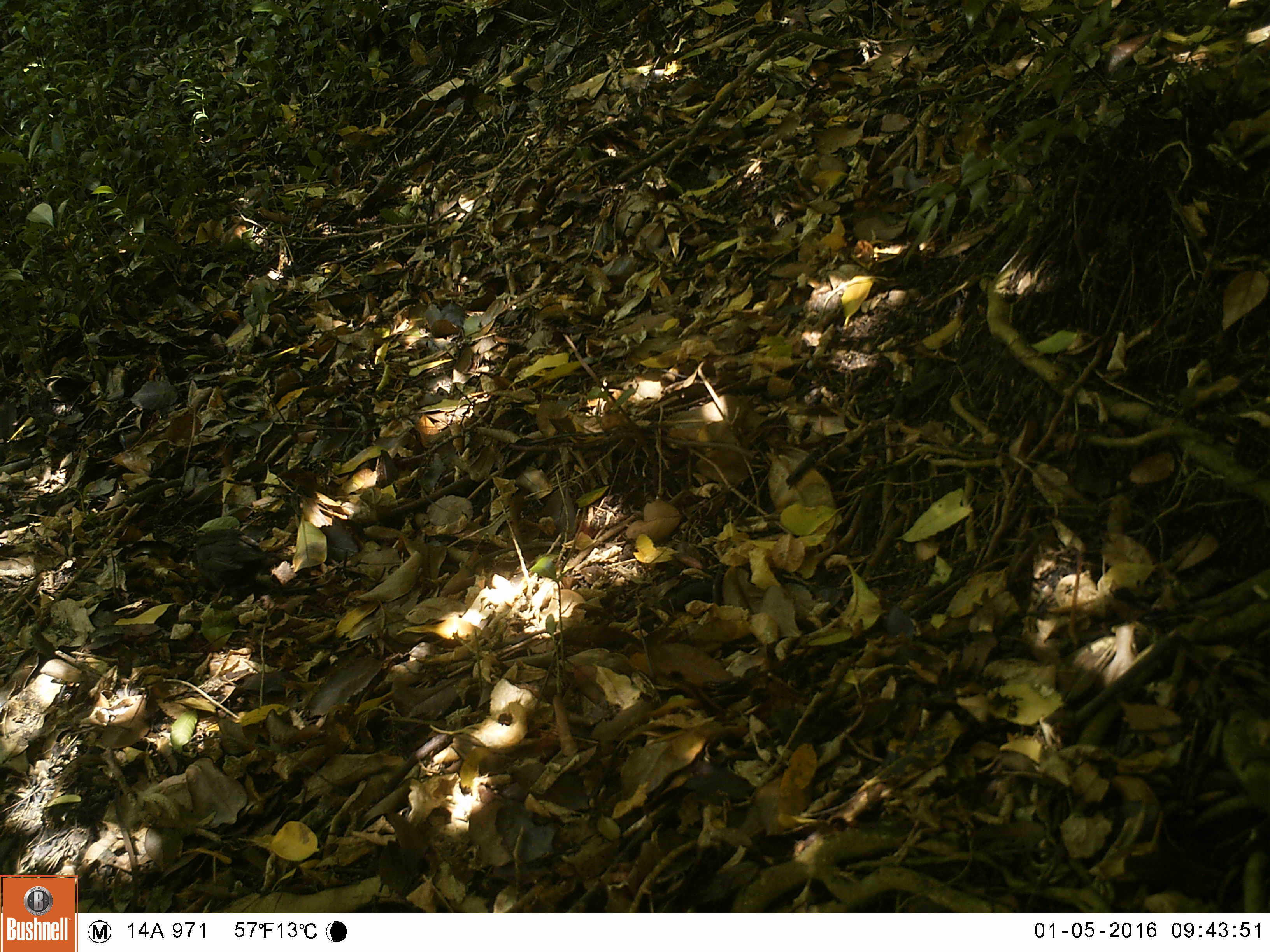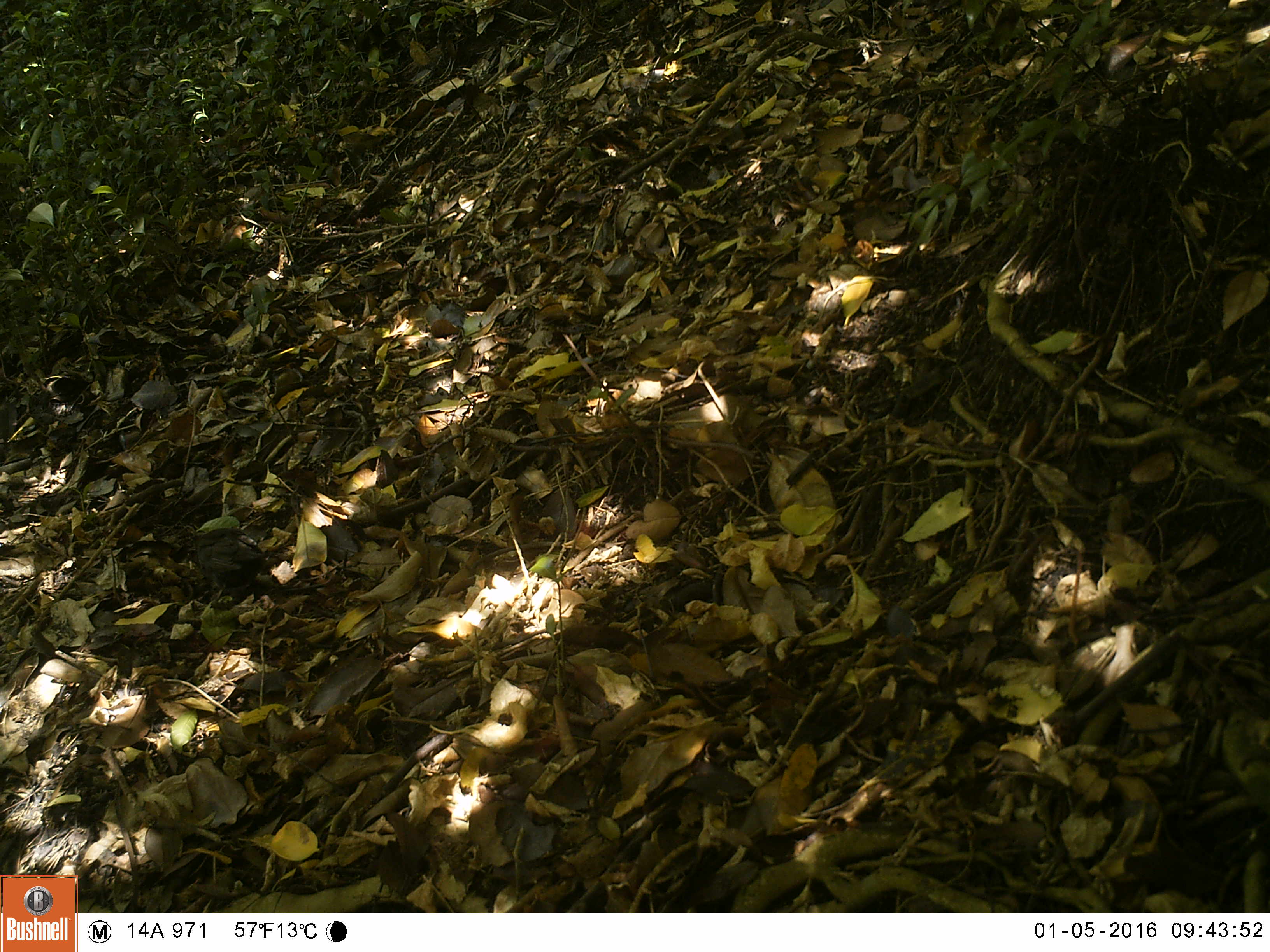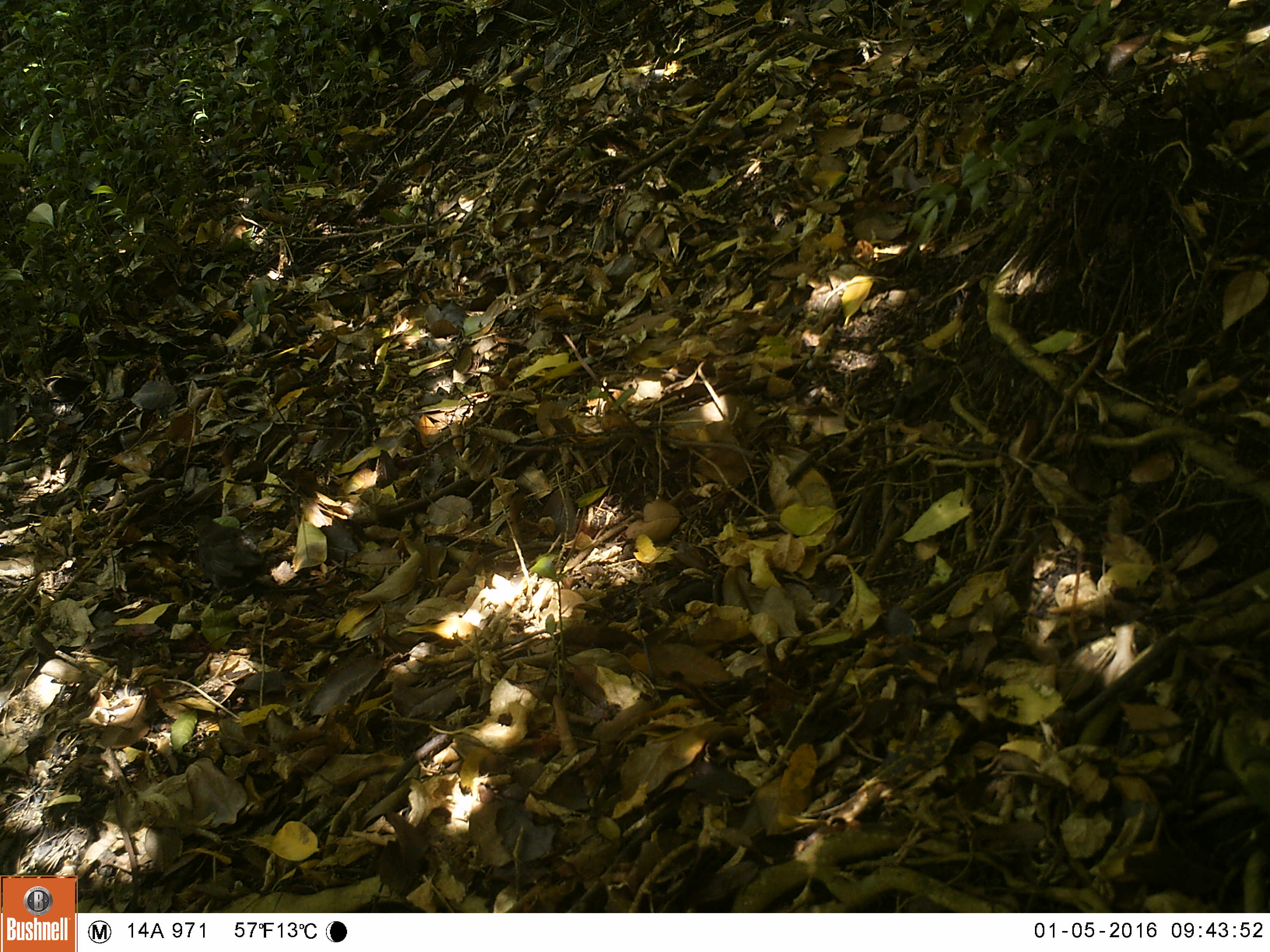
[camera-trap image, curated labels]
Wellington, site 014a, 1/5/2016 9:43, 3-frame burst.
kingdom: Animalia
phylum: Chordata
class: Aves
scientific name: Aves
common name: bird